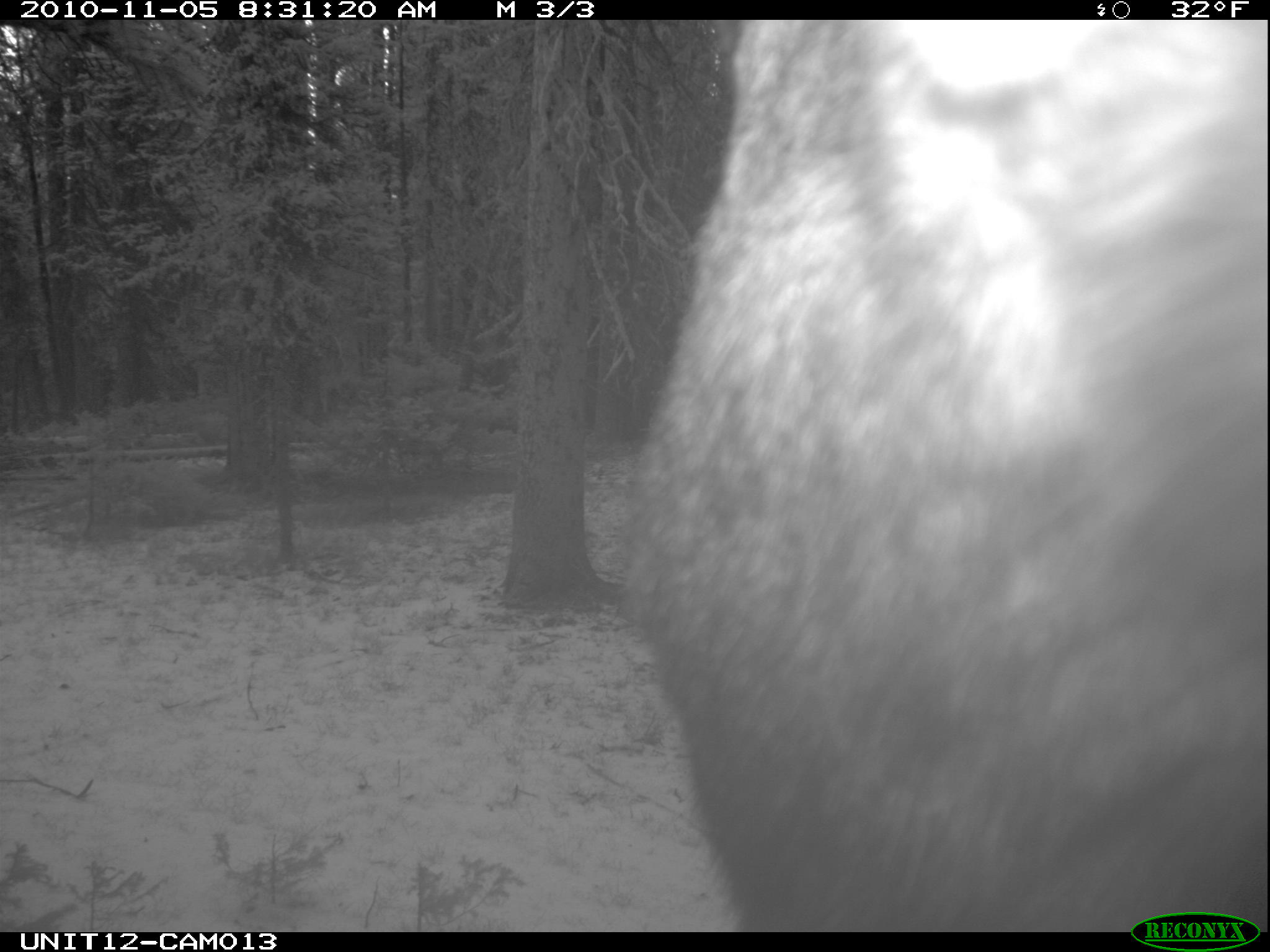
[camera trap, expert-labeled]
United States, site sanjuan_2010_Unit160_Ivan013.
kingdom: Animalia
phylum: Chordata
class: Mammalia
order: Artiodactyla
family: Cervidae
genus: Alces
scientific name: Alces alces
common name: moose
Alces alces (moose).